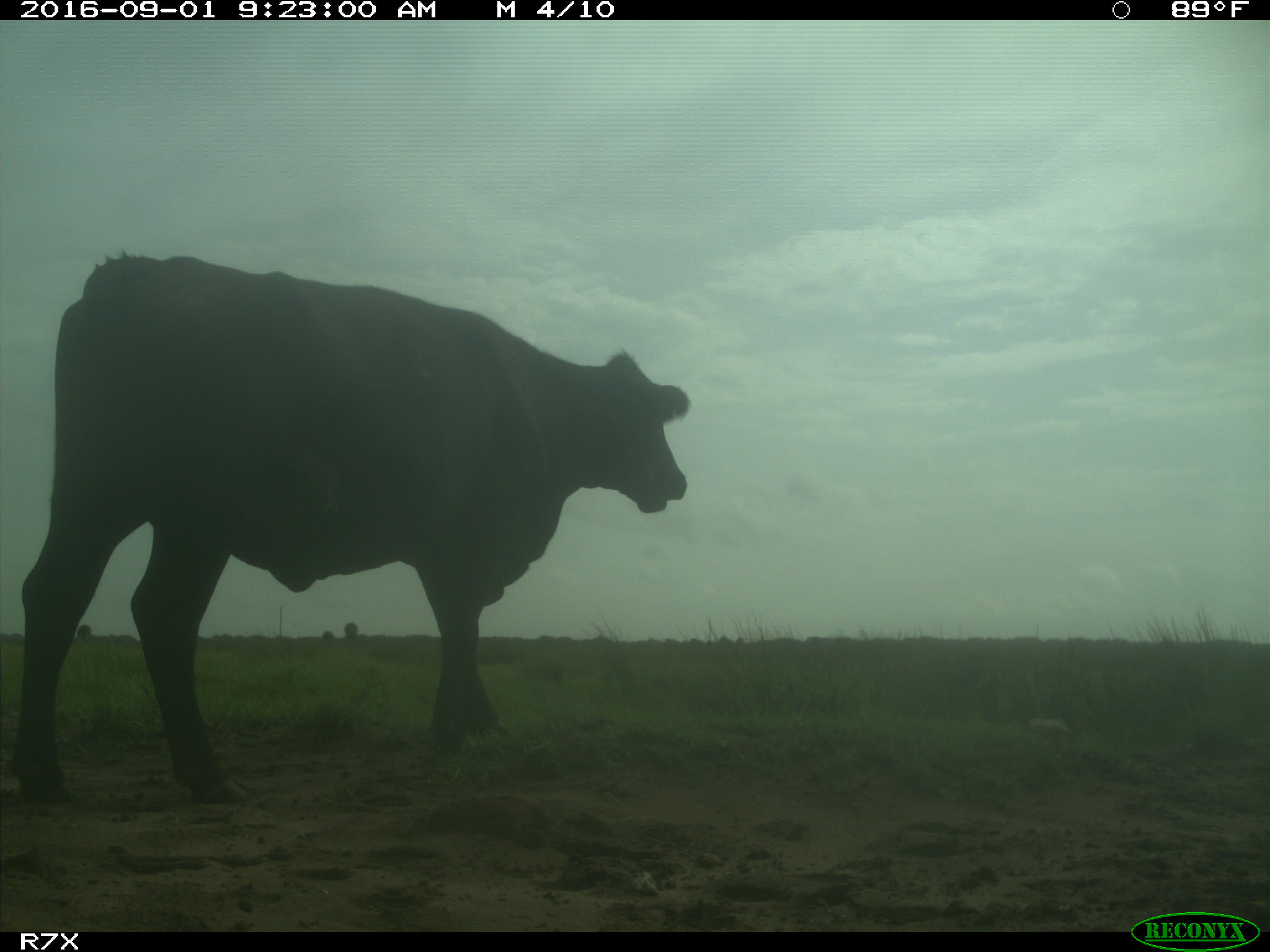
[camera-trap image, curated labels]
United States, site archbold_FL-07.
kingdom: Animalia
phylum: Chordata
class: Mammalia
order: Artiodactyla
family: Bovidae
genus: Bos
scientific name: Bos taurus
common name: domestic cow